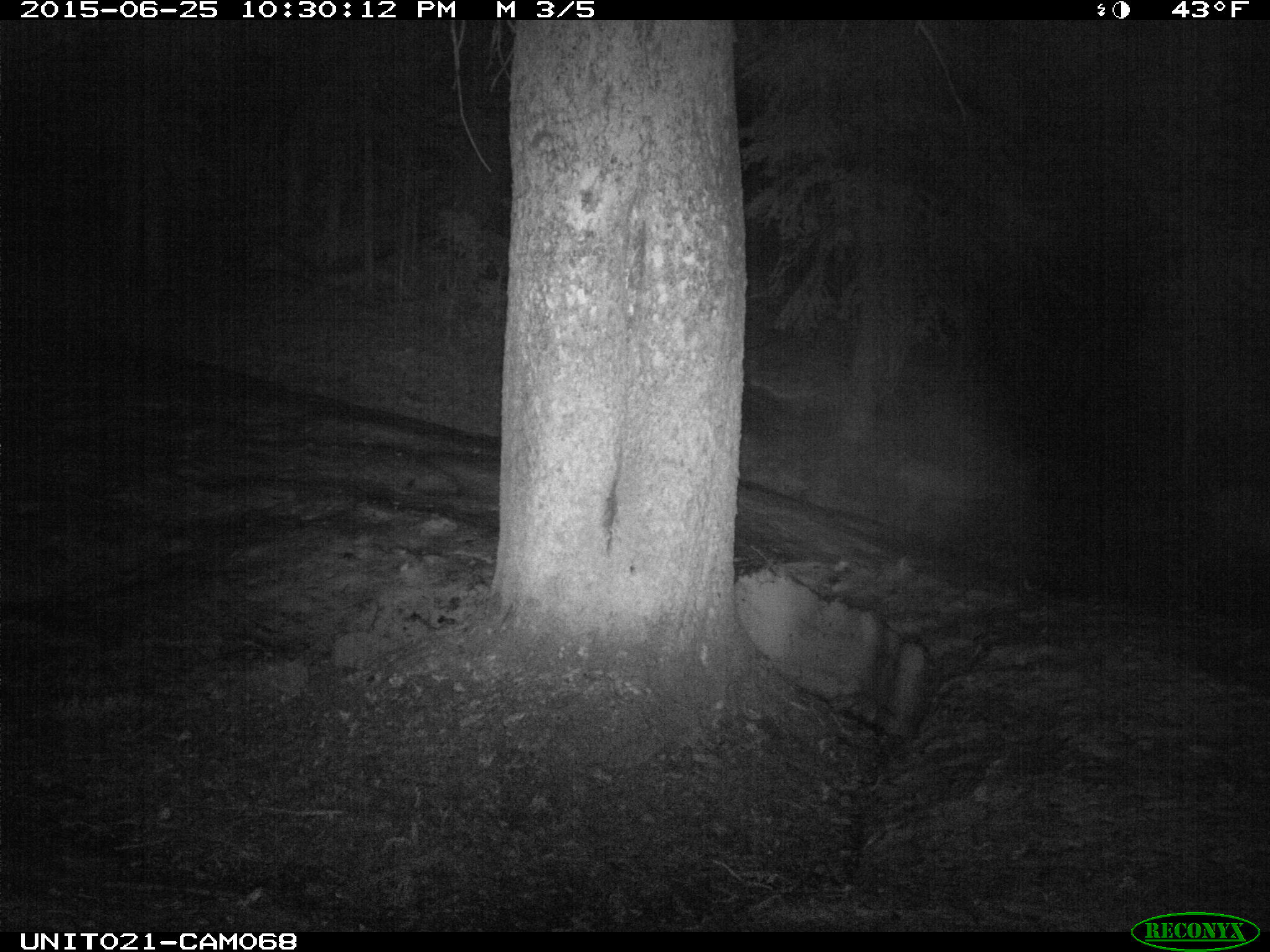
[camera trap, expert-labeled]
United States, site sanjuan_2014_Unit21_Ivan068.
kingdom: Animalia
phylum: Chordata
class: Mammalia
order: Artiodactyla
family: Cervidae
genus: Cervus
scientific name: Cervus elaphus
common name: red deer